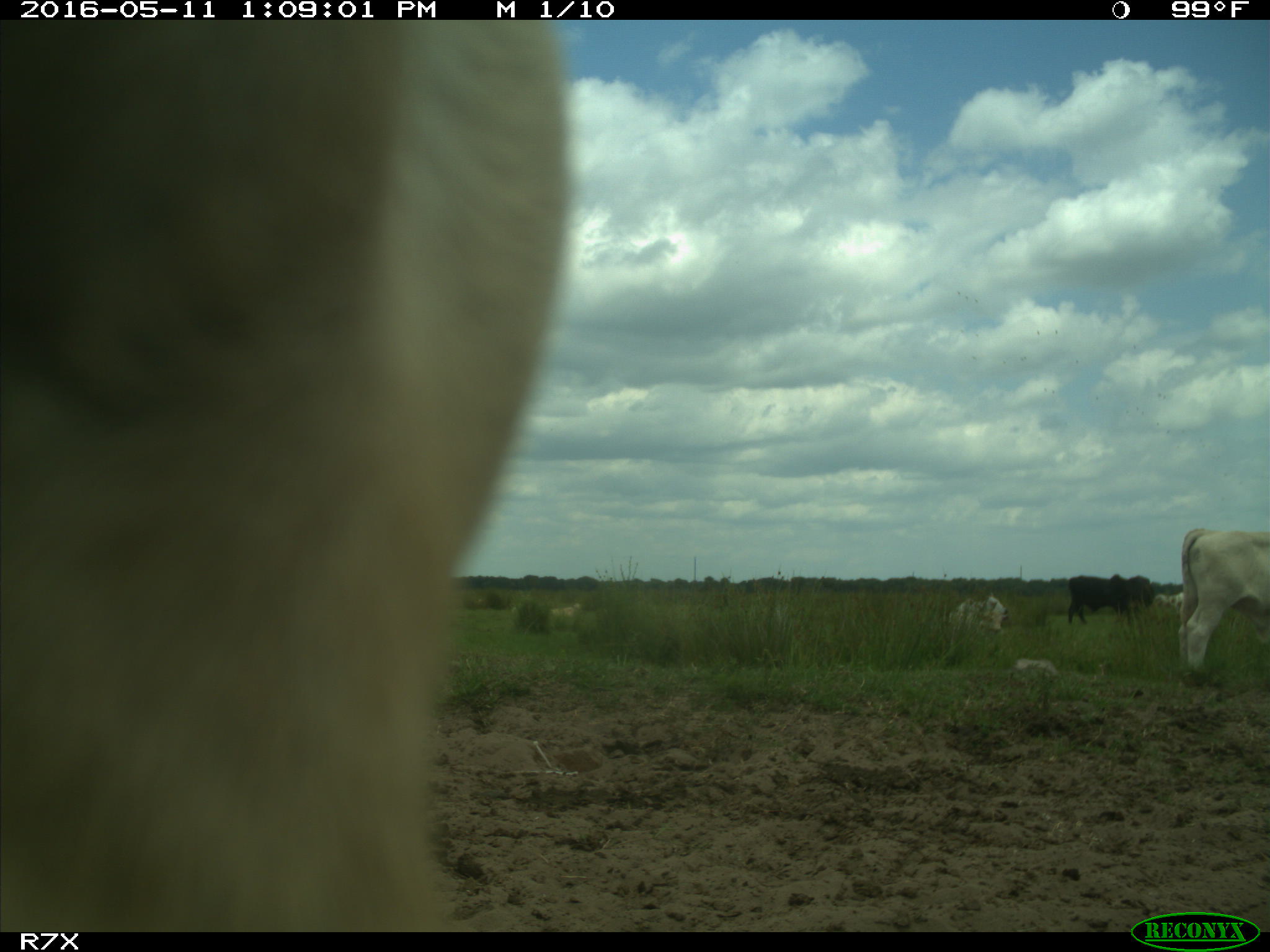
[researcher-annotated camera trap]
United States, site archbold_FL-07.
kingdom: Animalia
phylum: Chordata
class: Mammalia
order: Artiodactyla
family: Bovidae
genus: Bos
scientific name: Bos taurus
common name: domestic cow